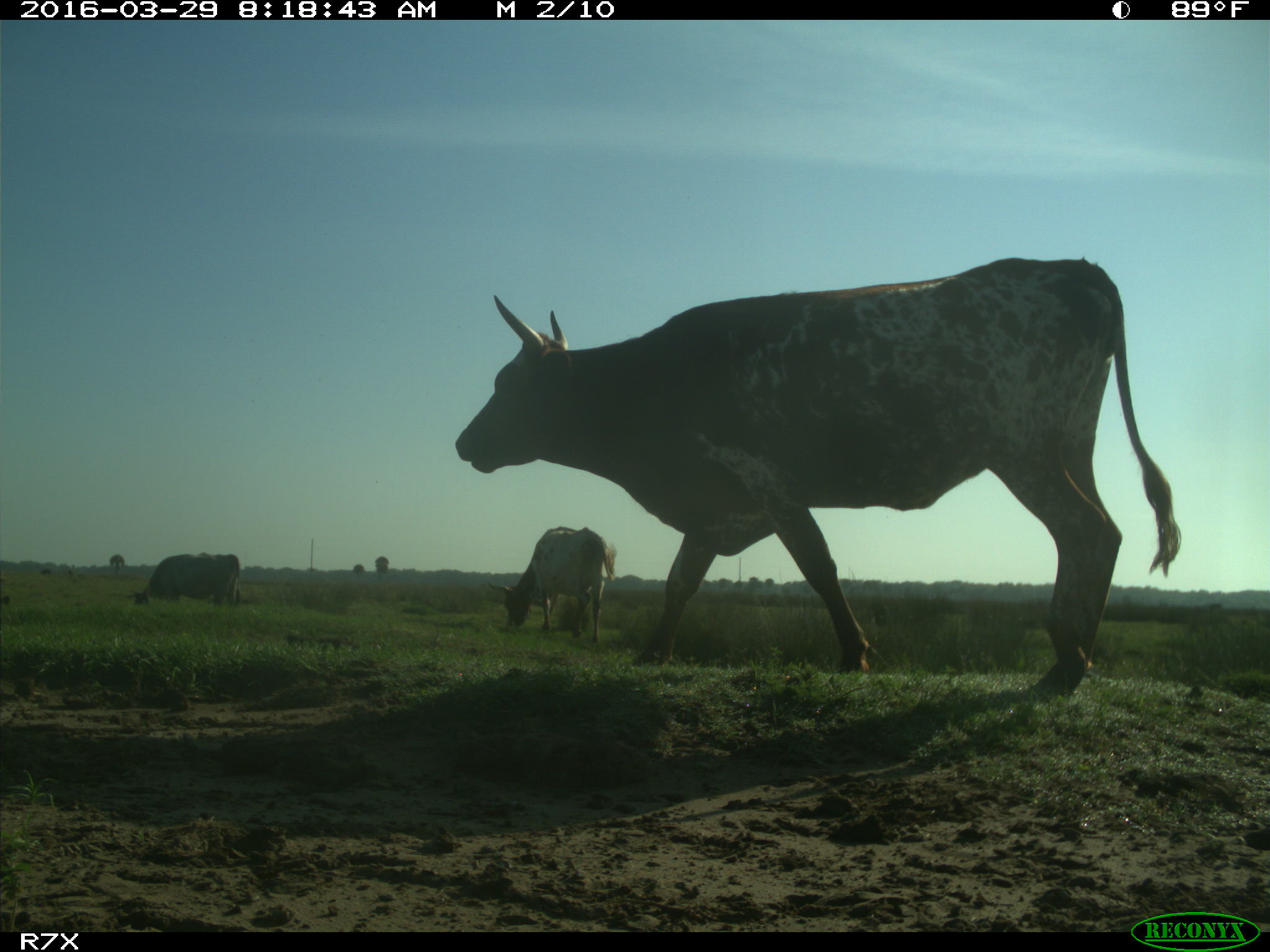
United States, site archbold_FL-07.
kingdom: Animalia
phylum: Chordata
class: Mammalia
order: Artiodactyla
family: Bovidae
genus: Bos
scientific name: Bos taurus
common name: domestic cow